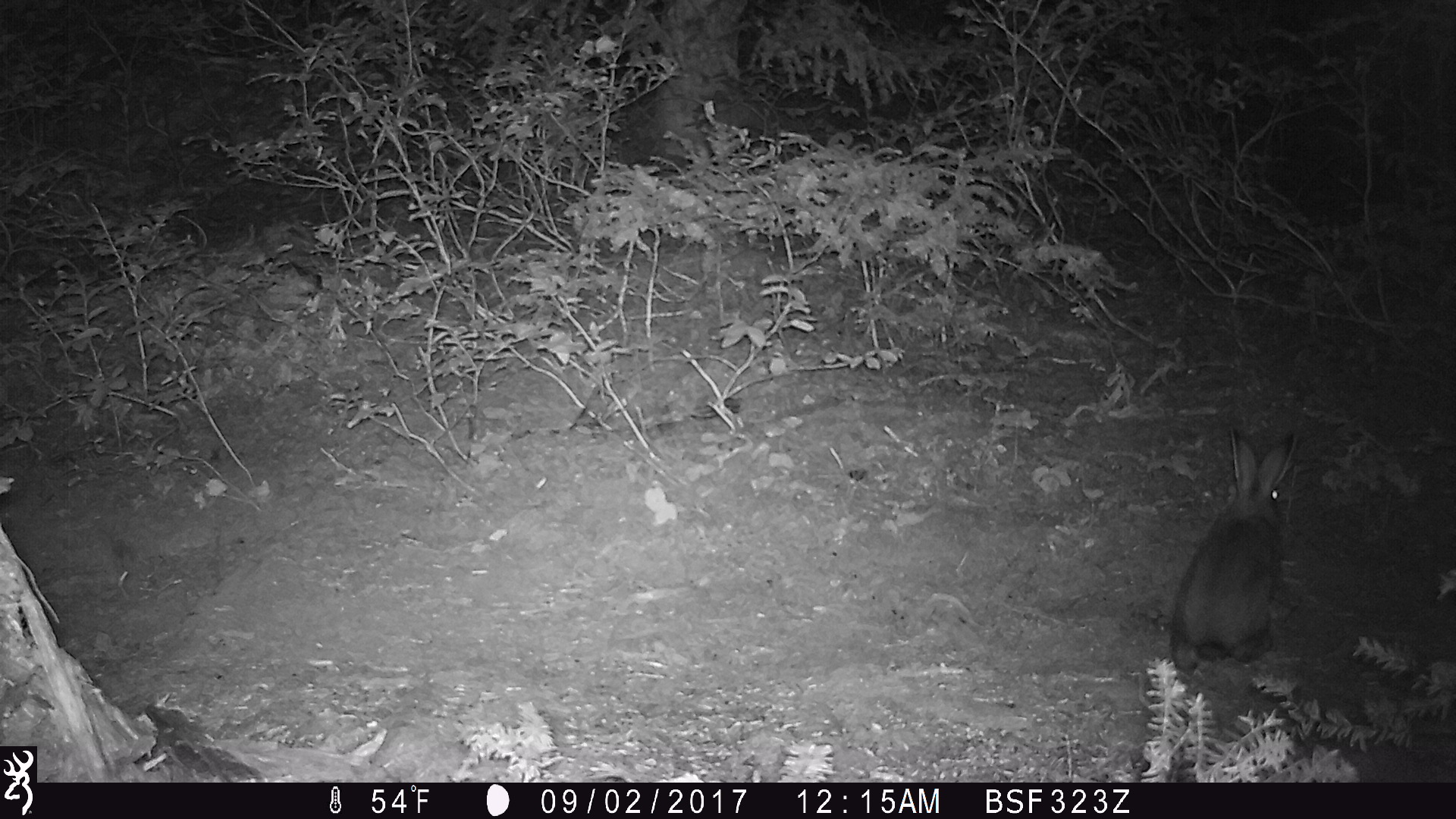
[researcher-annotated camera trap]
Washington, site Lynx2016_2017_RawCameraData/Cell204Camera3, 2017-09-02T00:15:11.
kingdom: Animalia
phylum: Chordata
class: Mammalia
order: Lagomorpha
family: Leporidae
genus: Lepus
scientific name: Lepus americanus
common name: snowshoe hare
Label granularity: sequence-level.